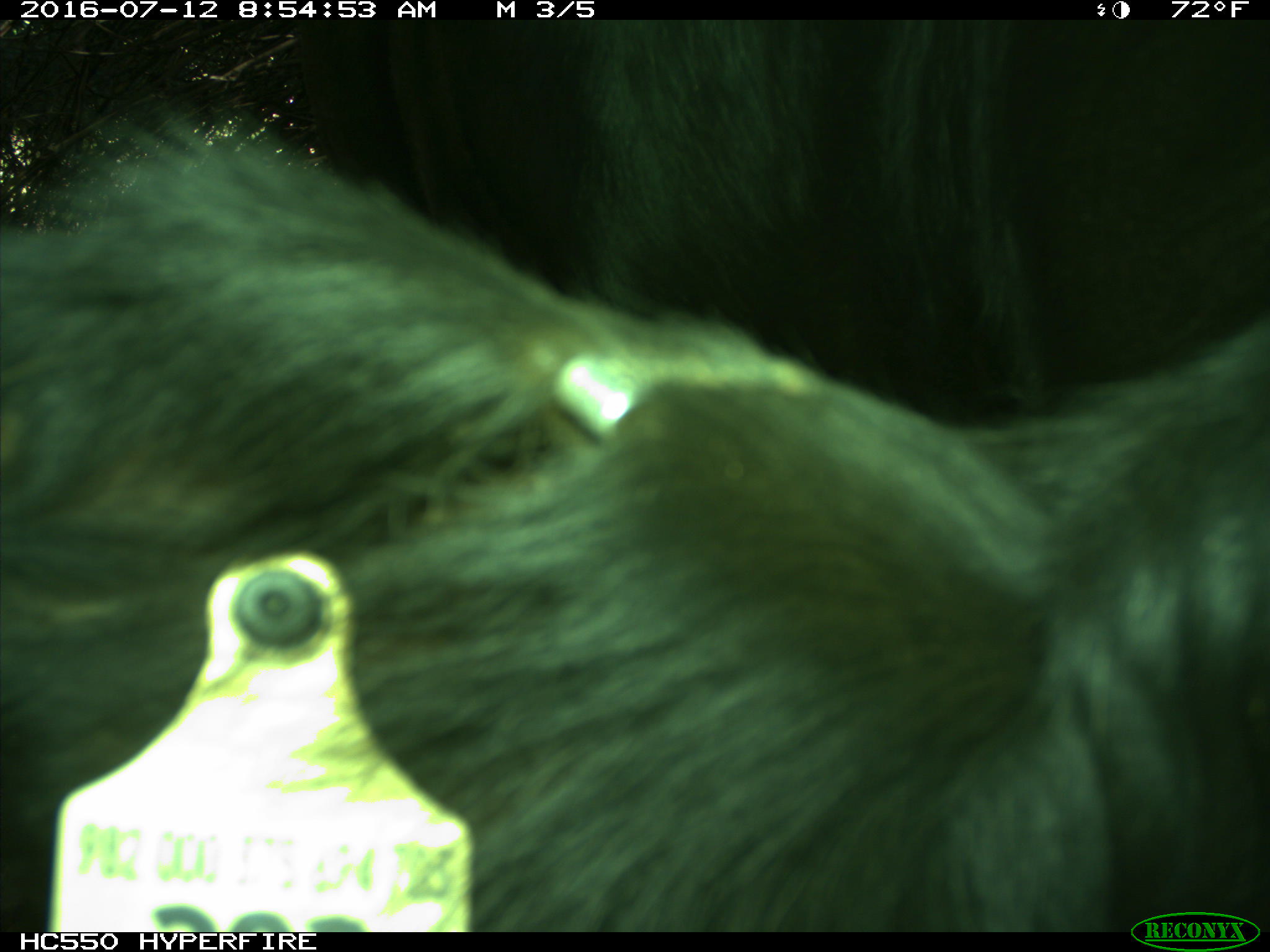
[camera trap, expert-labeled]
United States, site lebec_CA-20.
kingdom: Animalia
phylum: Chordata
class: Mammalia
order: Artiodactyla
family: Bovidae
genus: Bos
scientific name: Bos taurus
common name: domestic cow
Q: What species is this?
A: Bos taurus (domestic cow).